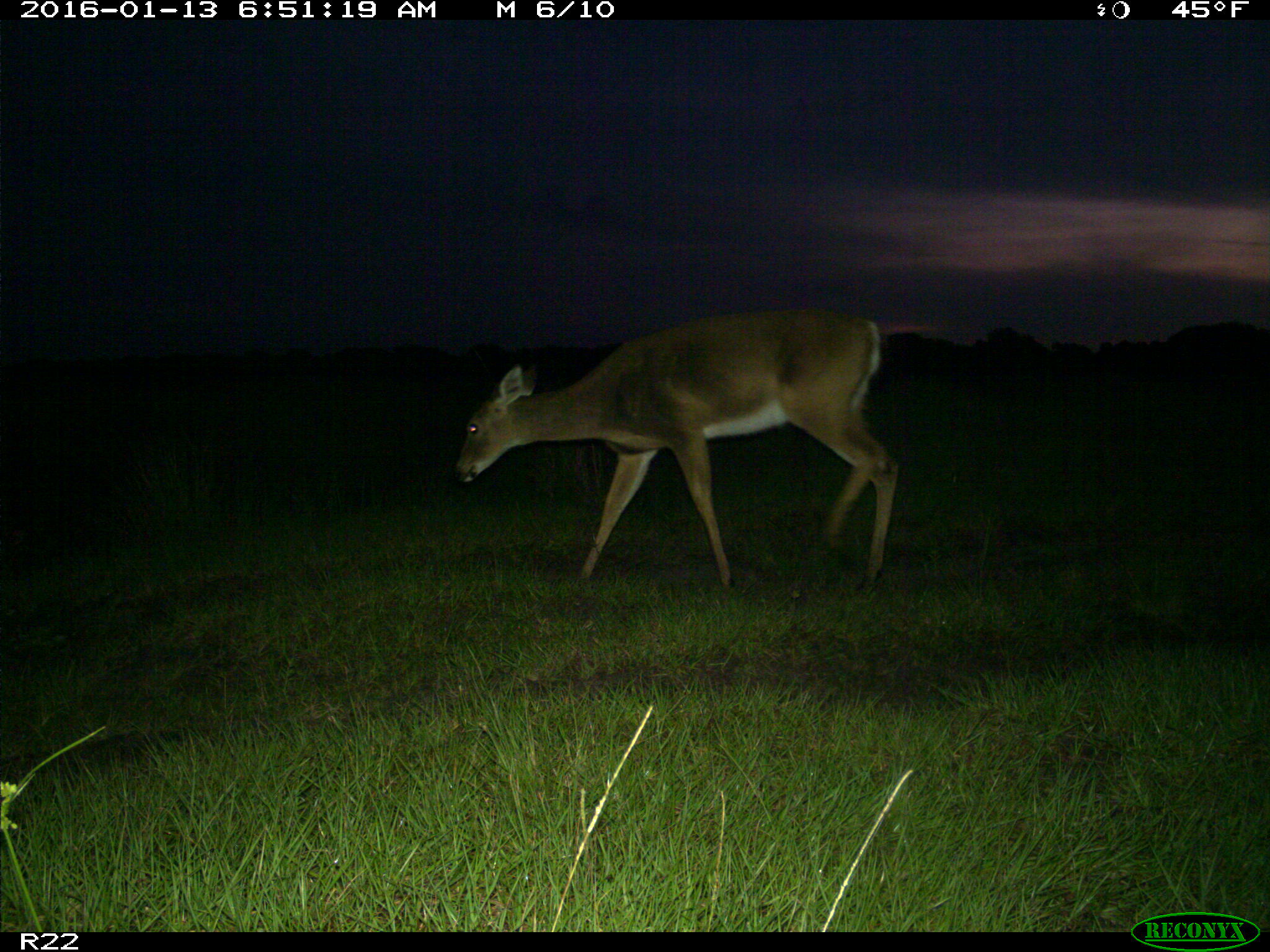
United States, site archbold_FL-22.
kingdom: Animalia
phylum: Chordata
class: Mammalia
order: Artiodactyla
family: Cervidae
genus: Odocoileus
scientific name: Odocoileus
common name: deer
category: unidentified deer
Unidentified deer (deer) (Odocoileus).